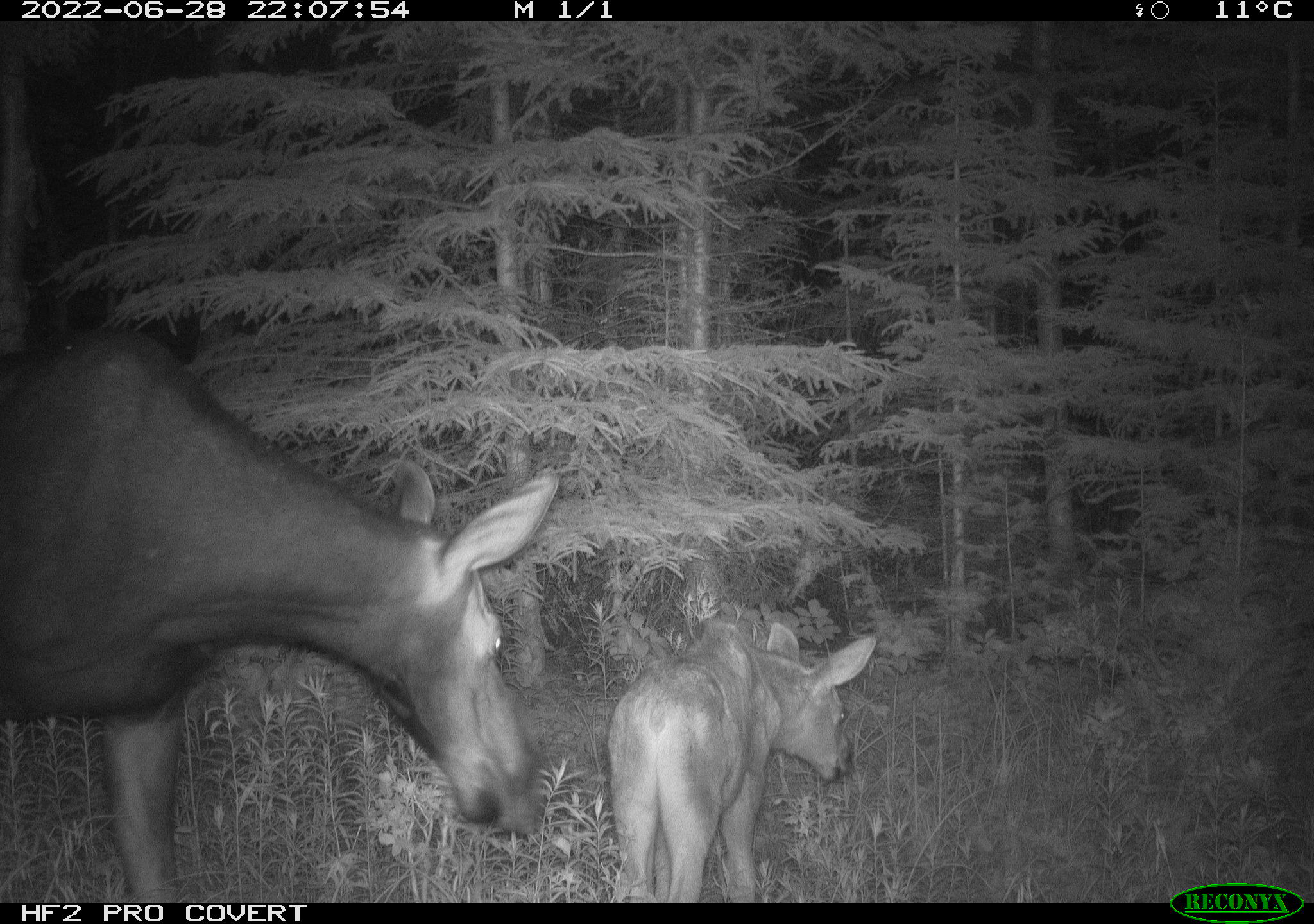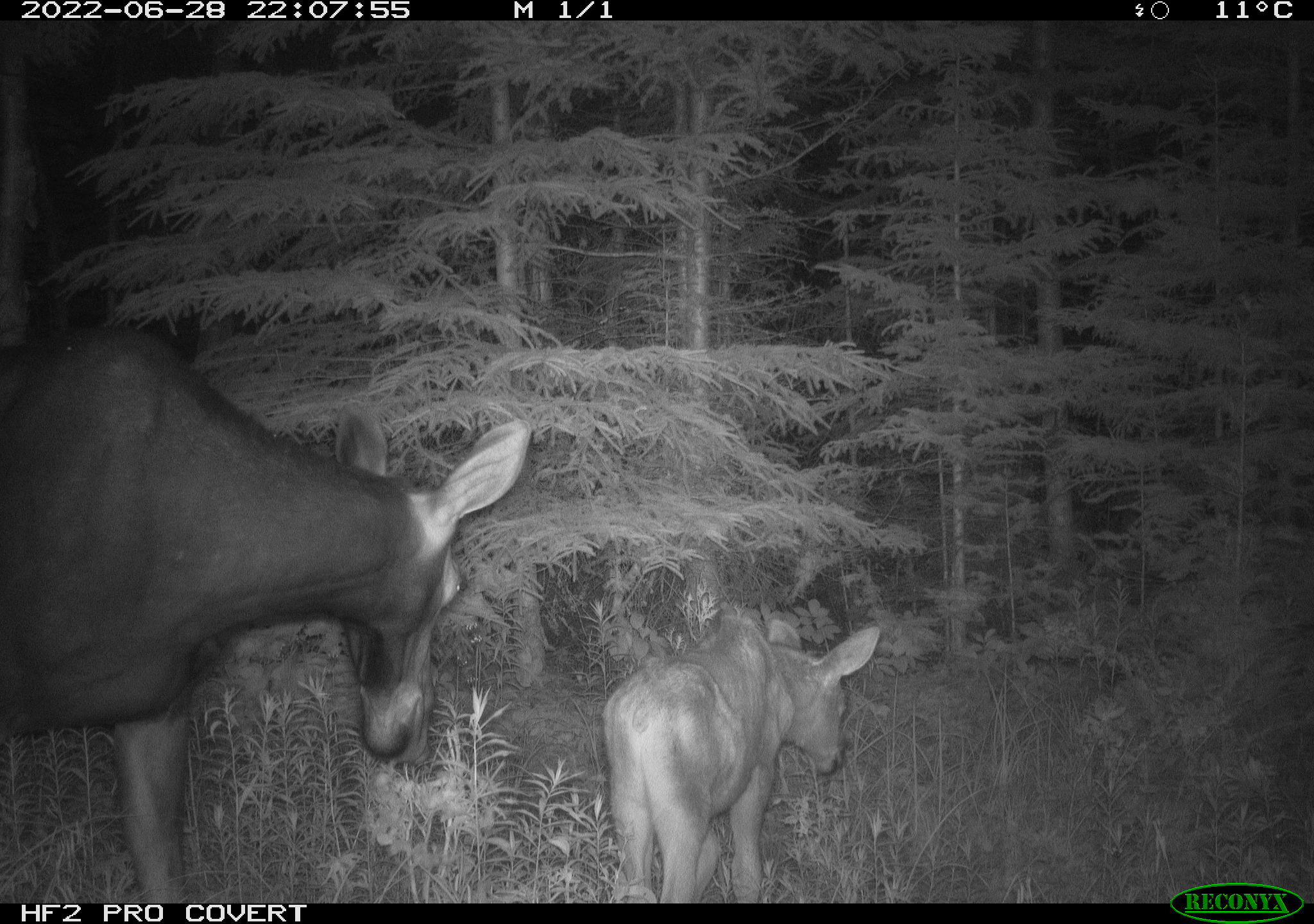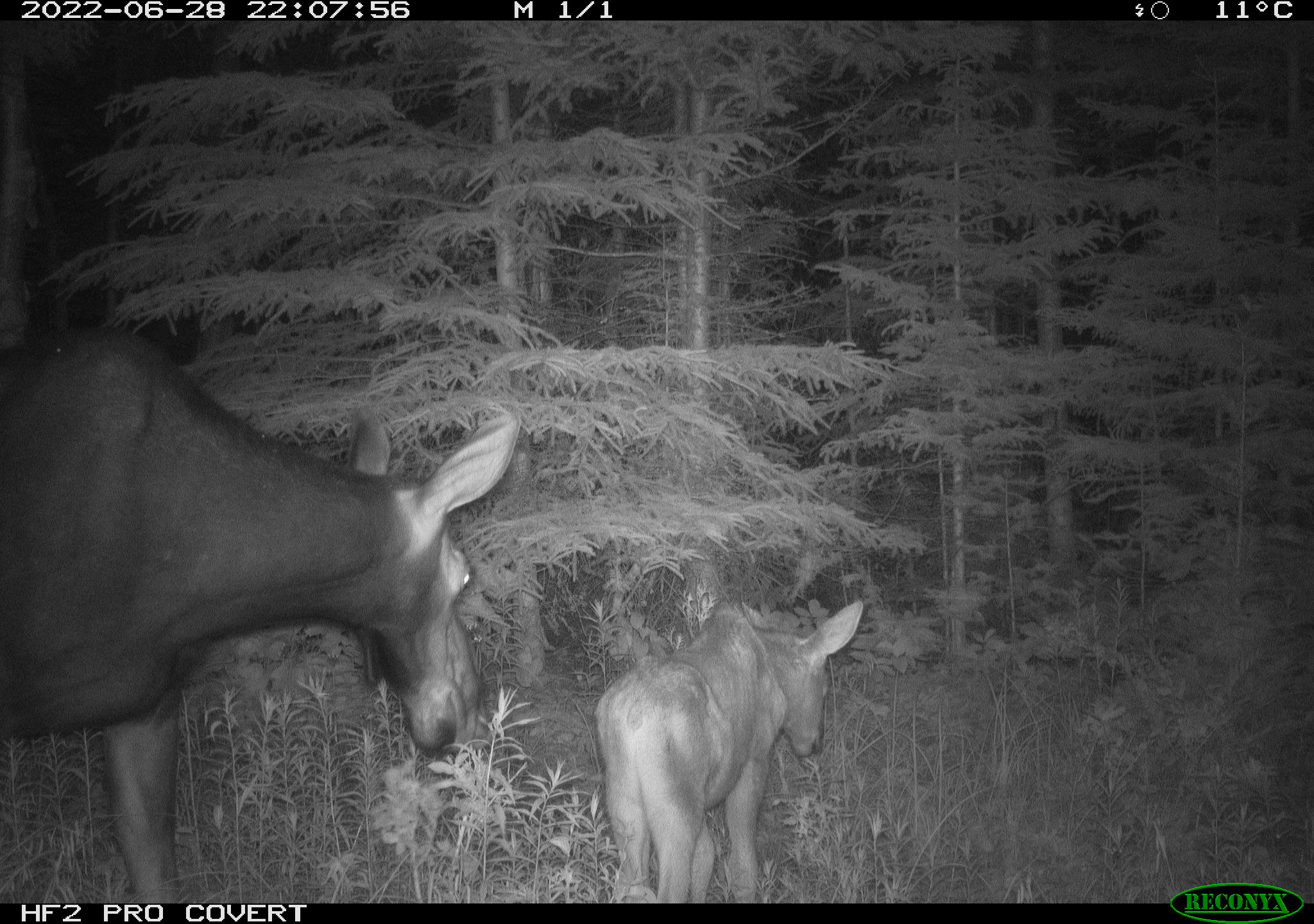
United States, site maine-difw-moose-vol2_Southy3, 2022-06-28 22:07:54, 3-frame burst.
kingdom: Animalia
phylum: Chordata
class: Mammalia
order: Artiodactyla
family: Cervidae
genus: Alces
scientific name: Alces alces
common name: moose